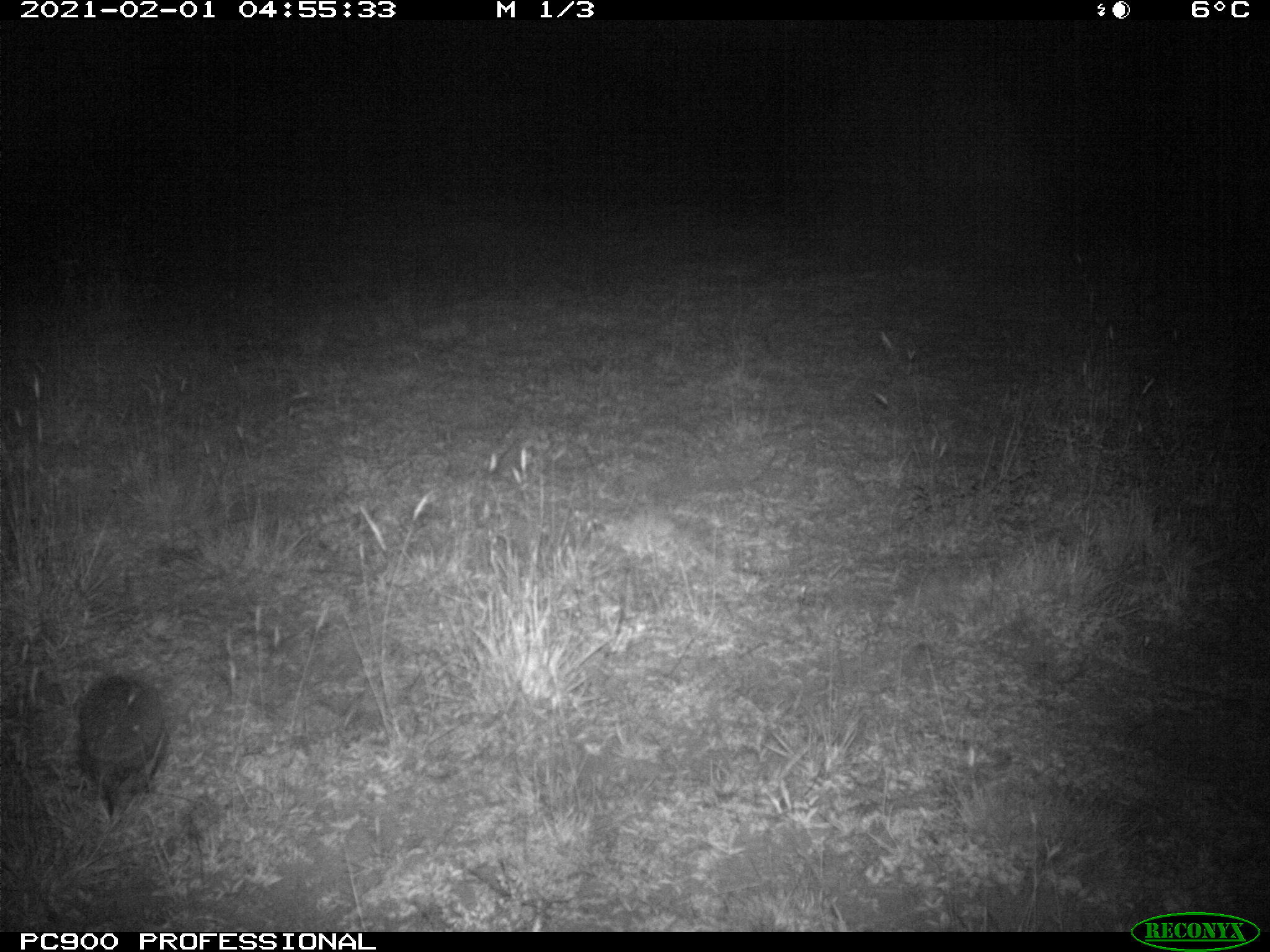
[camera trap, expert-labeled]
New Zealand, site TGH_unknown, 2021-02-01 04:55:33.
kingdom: Animalia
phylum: Chordata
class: Mammalia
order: Eulipotyphla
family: Erinaceidae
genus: Erinaceus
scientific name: Erinaceus europaeus europaeus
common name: european hedgehog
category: hedgehog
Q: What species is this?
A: Hedgehog (european hedgehog) (Erinaceus europaeus europaeus).